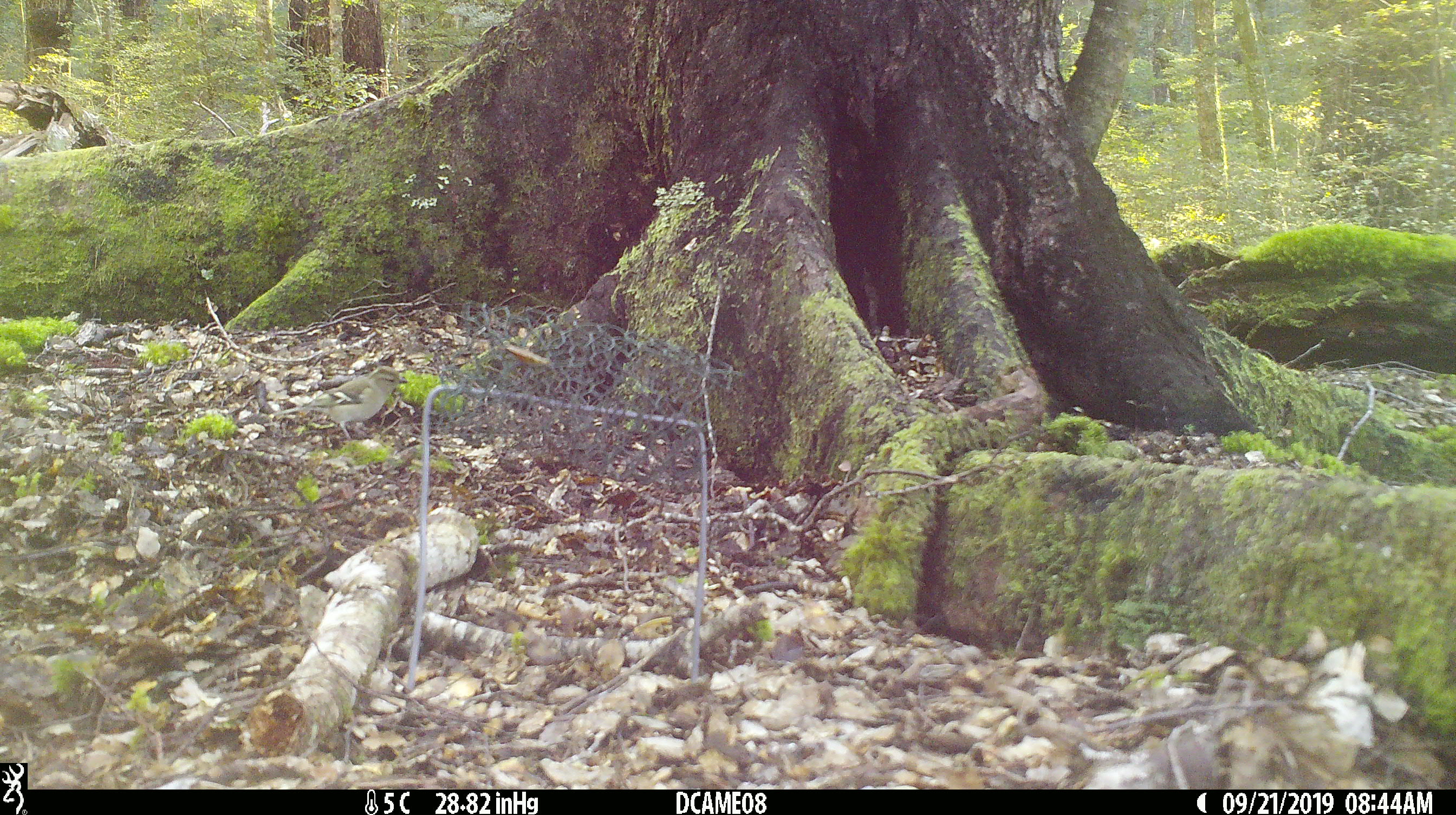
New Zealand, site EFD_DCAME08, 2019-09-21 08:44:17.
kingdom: Animalia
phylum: Chordata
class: Aves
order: Passeriformes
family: Fringillidae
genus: Fringilla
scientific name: Fringilla coelebs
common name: common chaffinch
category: chaffinch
Chaffinch (common chaffinch) (Fringilla coelebs).